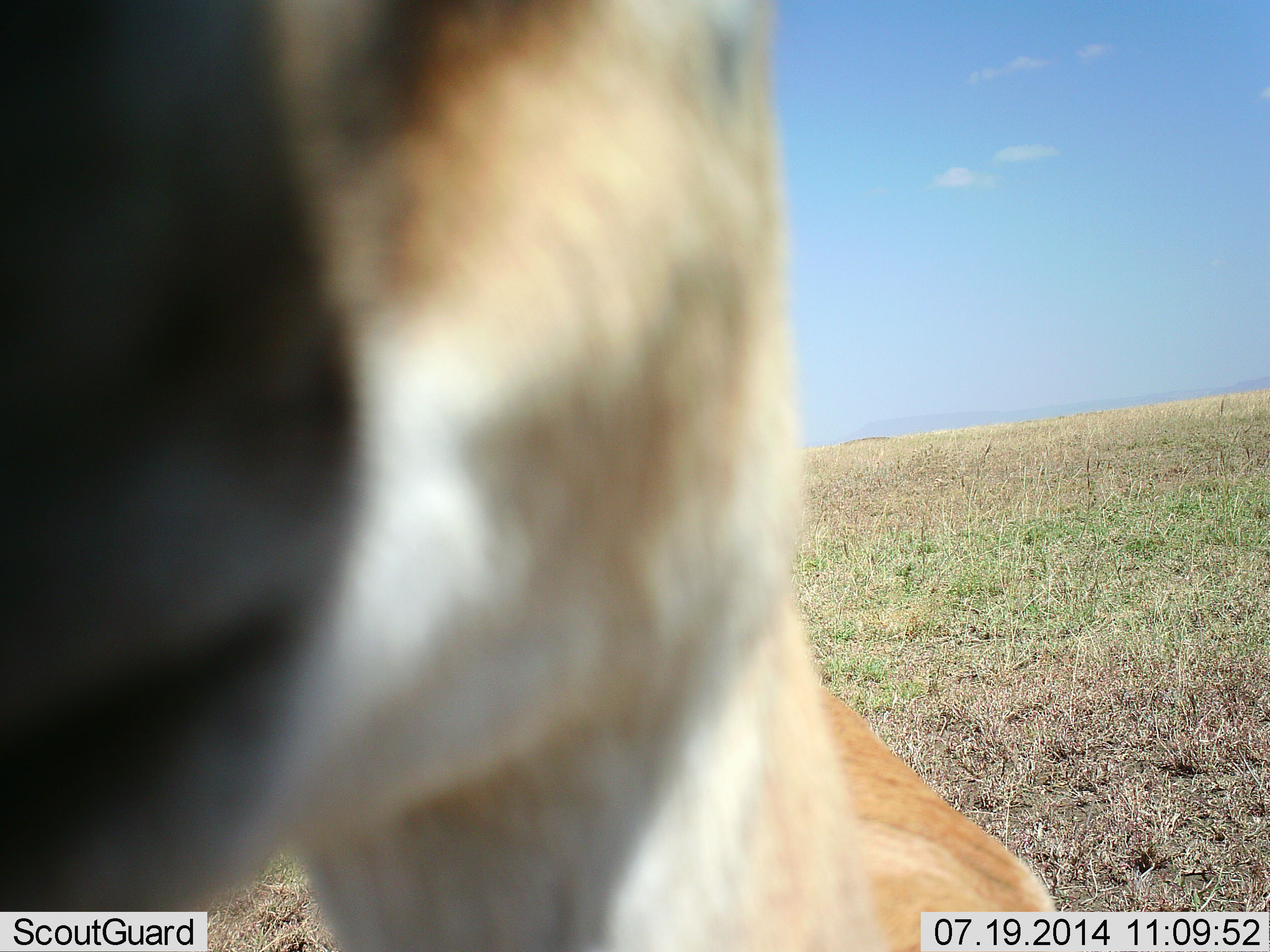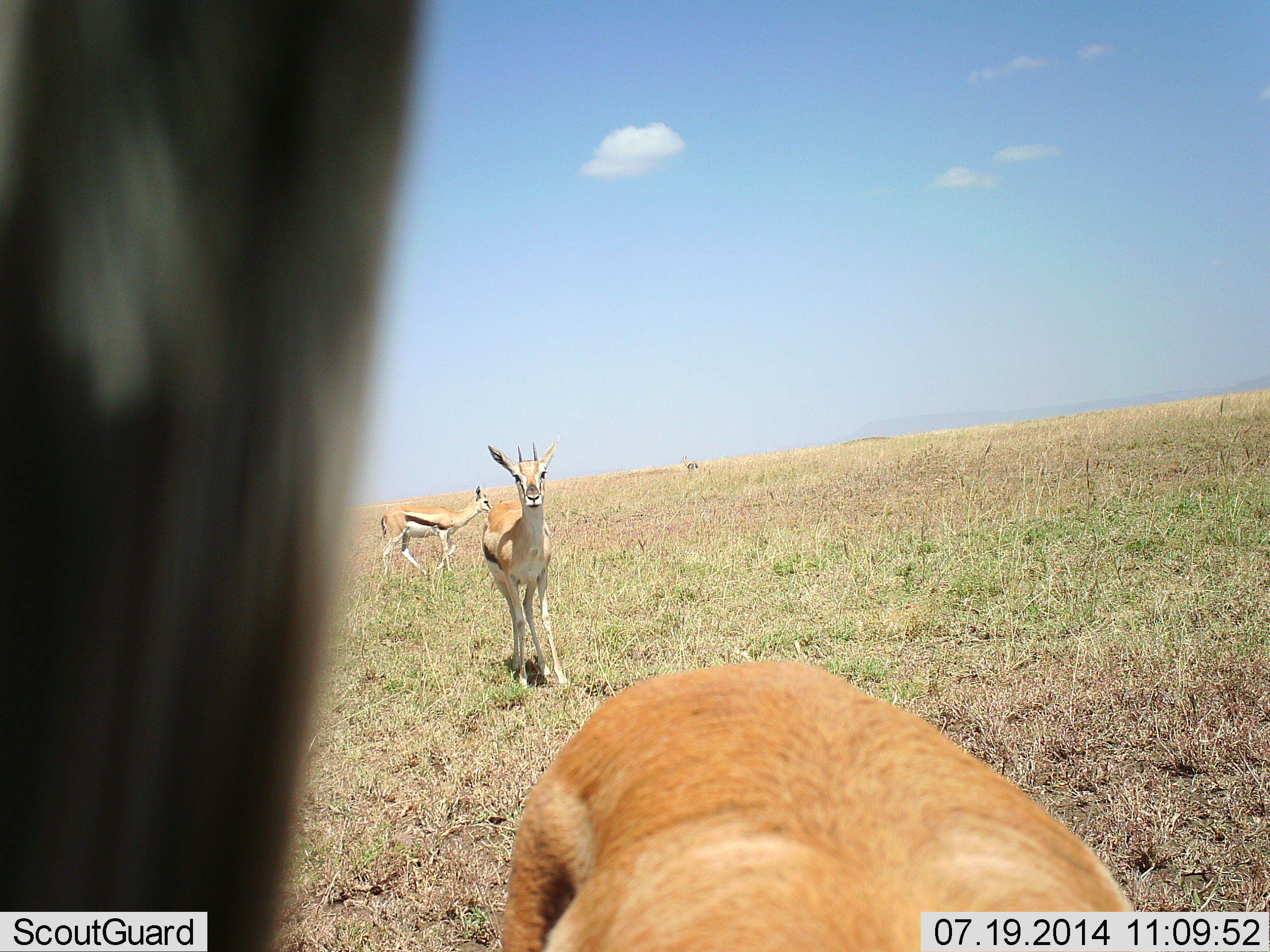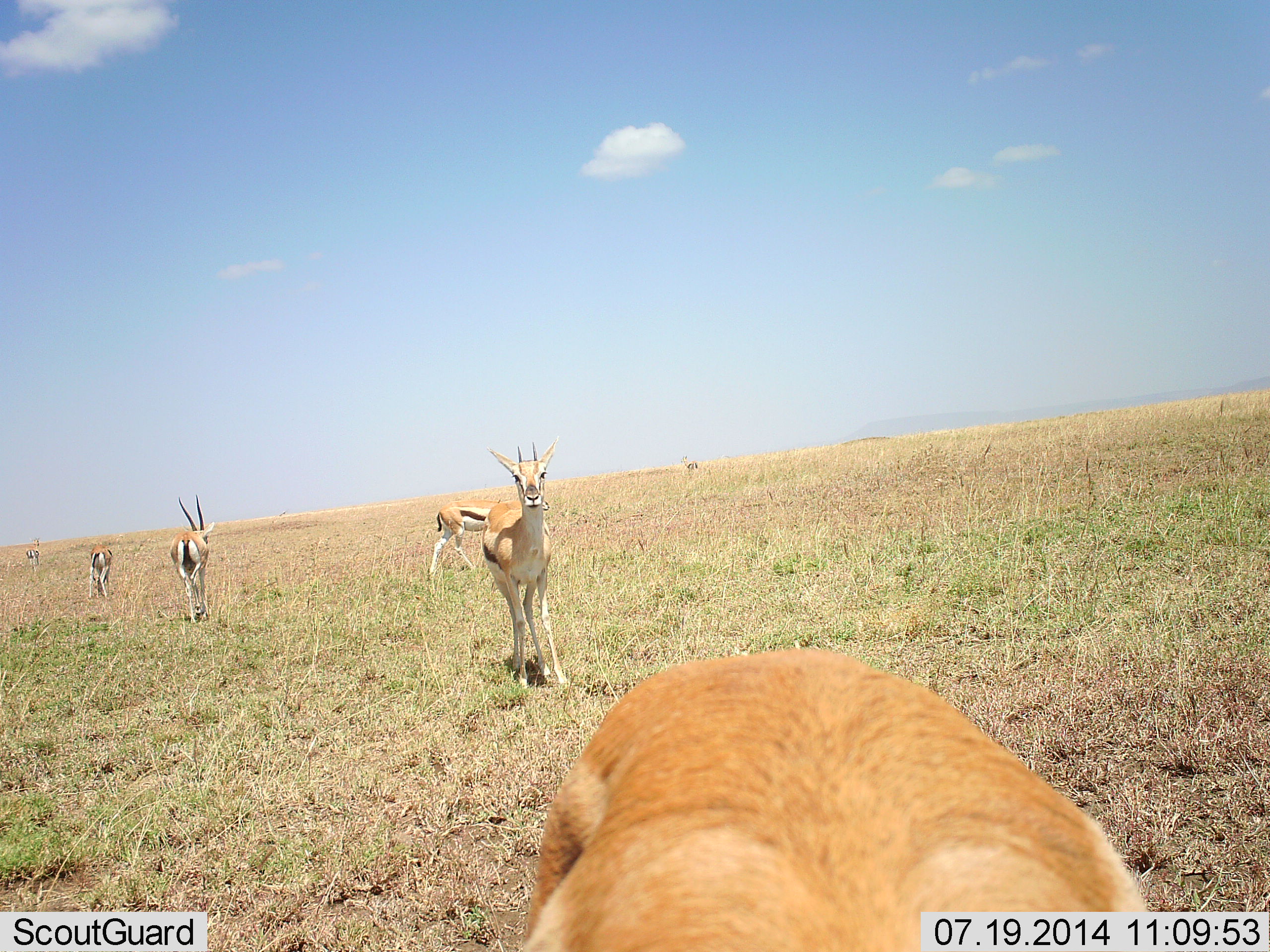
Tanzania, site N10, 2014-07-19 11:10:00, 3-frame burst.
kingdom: Animalia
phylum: Chordata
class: Mammalia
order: Artiodactyla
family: Bovidae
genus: Eudorcas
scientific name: Eudorcas thomsonii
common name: thomson's gazelle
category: gazellethomsons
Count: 5.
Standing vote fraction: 80%.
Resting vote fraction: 0%.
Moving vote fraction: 50%.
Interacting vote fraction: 10%.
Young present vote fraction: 0%.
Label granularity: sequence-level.